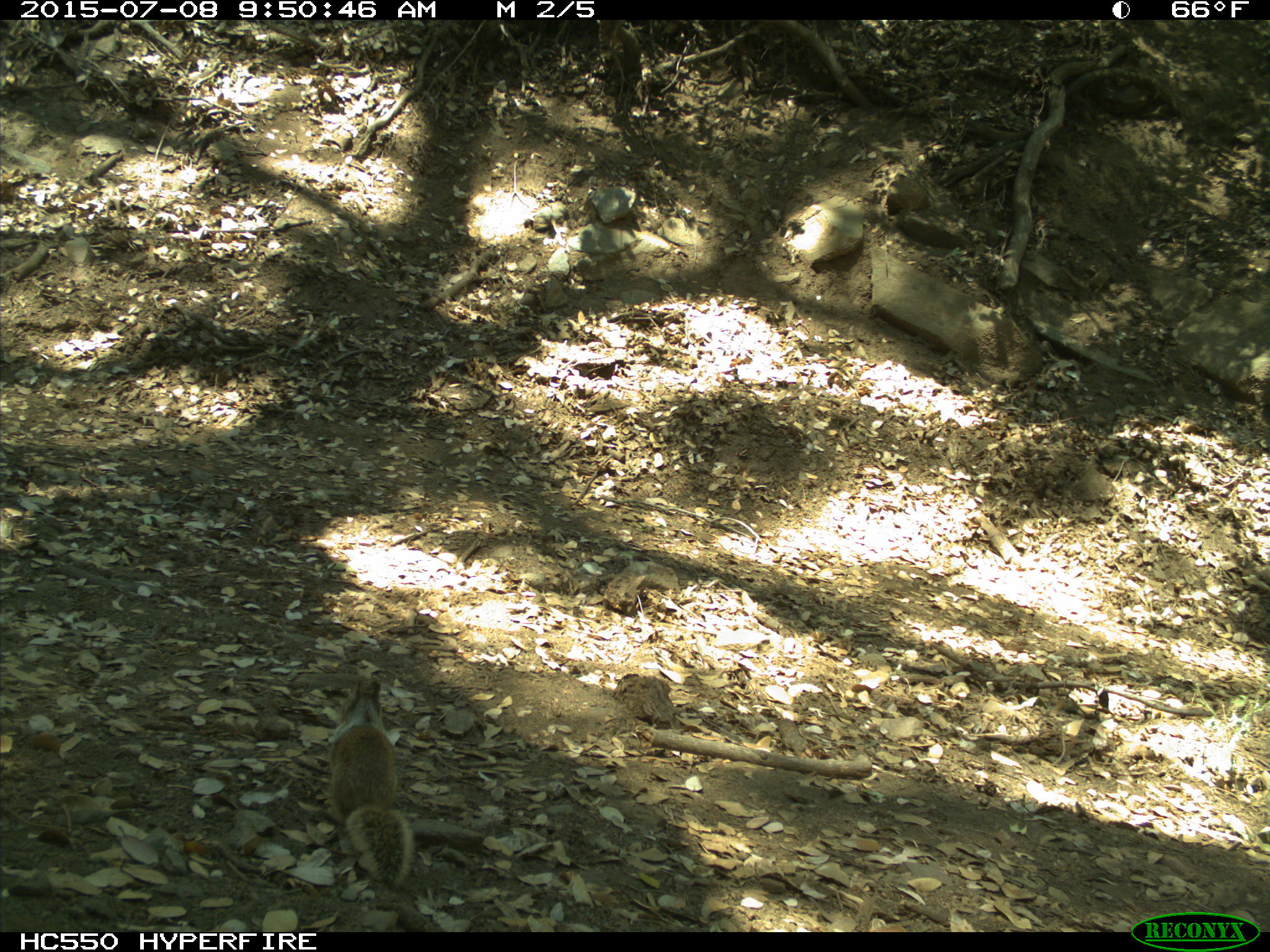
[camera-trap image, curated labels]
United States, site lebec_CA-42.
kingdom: Animalia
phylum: Chordata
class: Mammalia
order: Rodentia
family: Sciuridae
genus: Otospermophilus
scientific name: Otospermophilus beecheyi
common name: california ground squirrel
Otospermophilus beecheyi (california ground squirrel).